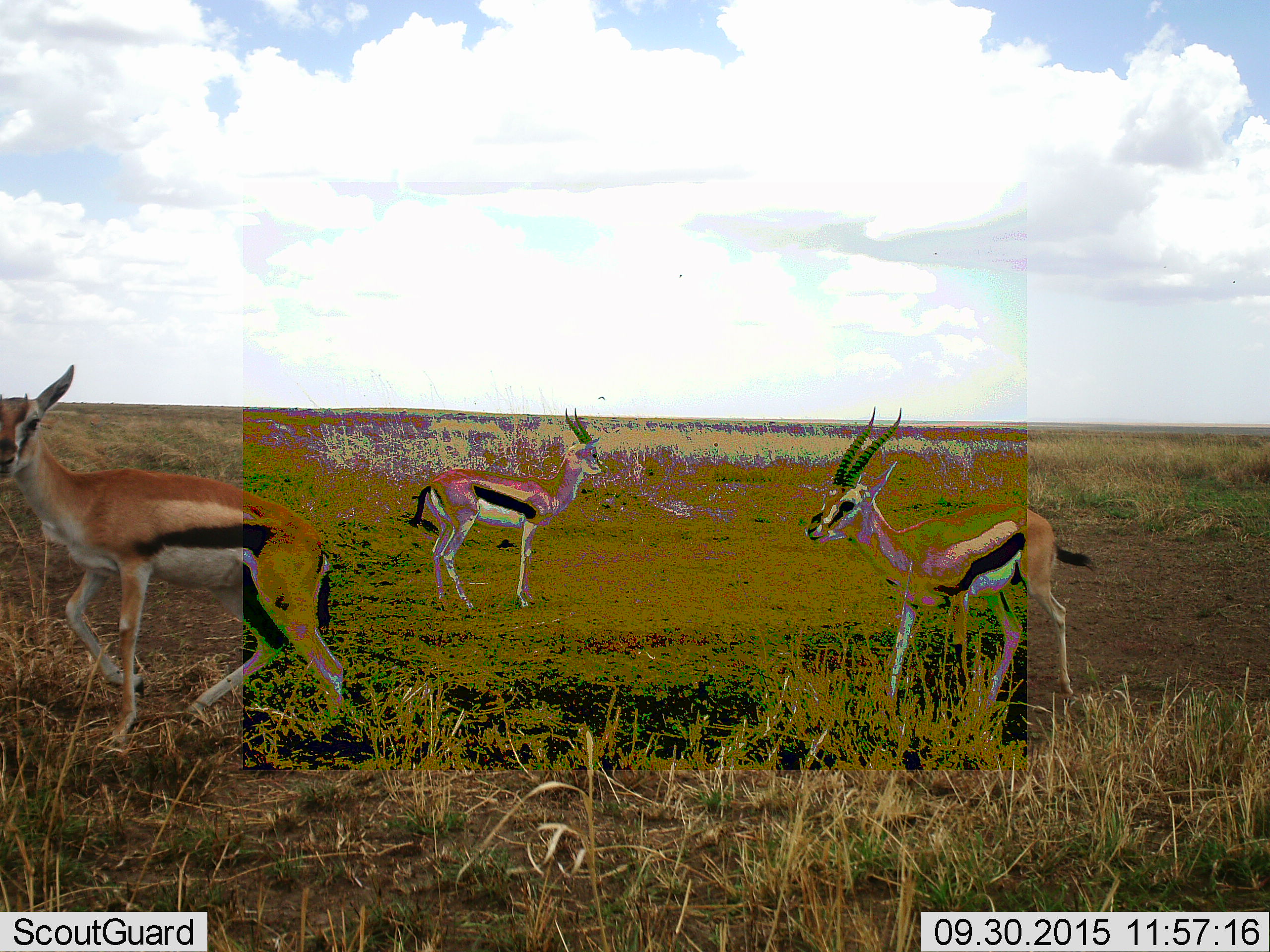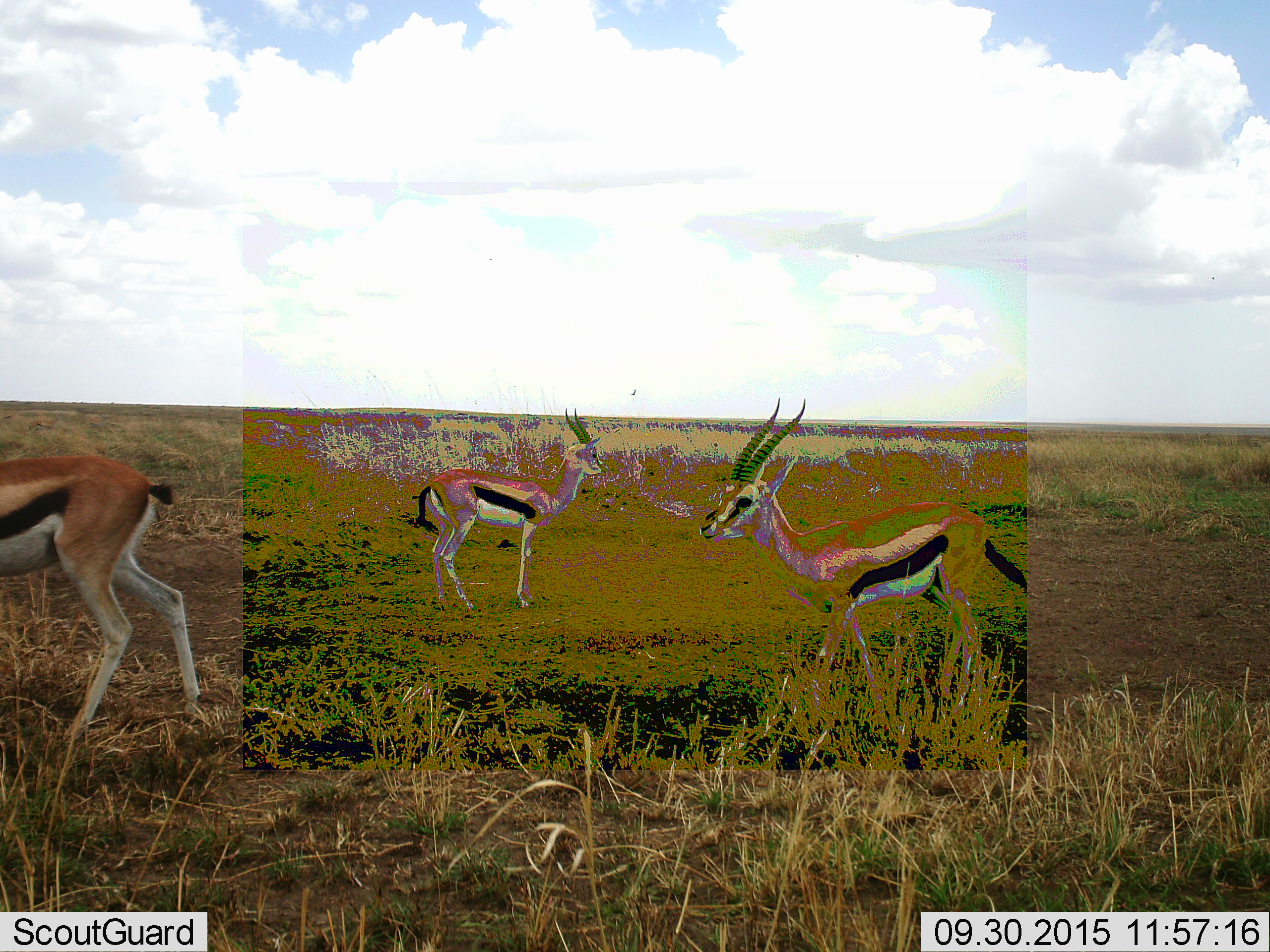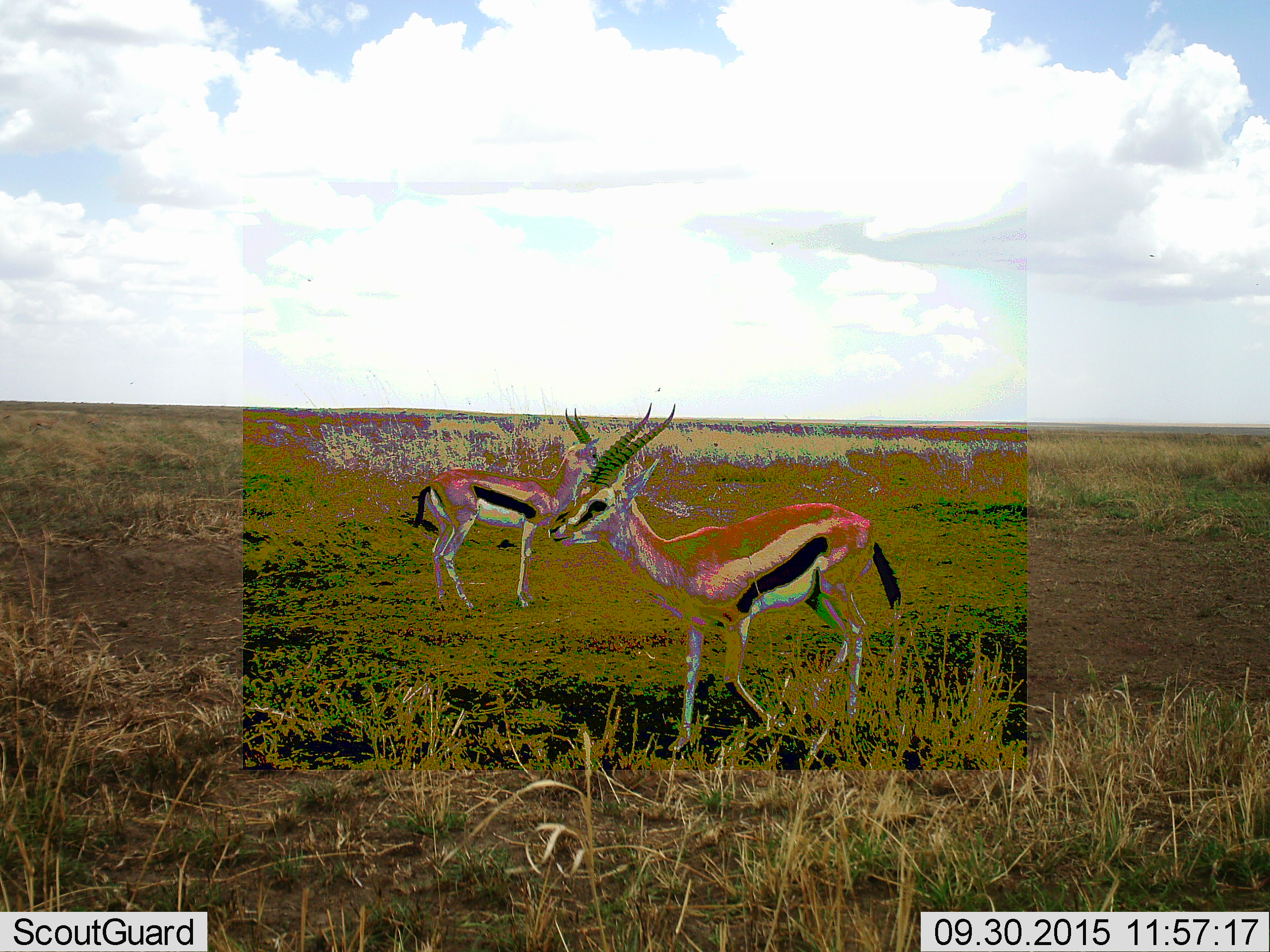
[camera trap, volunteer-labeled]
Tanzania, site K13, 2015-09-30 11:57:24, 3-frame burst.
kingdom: Animalia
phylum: Chordata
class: Mammalia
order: Artiodactyla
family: Bovidae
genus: Eudorcas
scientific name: Eudorcas thomsonii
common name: thomson's gazelle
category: gazellethomsons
Gazellethomsons (thomson's gazelle) (Eudorcas thomsonii), count 3. Behavior (volunteer vote fractions): standing 100%, resting 0%, moving 70%, interacting 0%. Young present (vote fraction): 0%. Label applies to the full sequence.